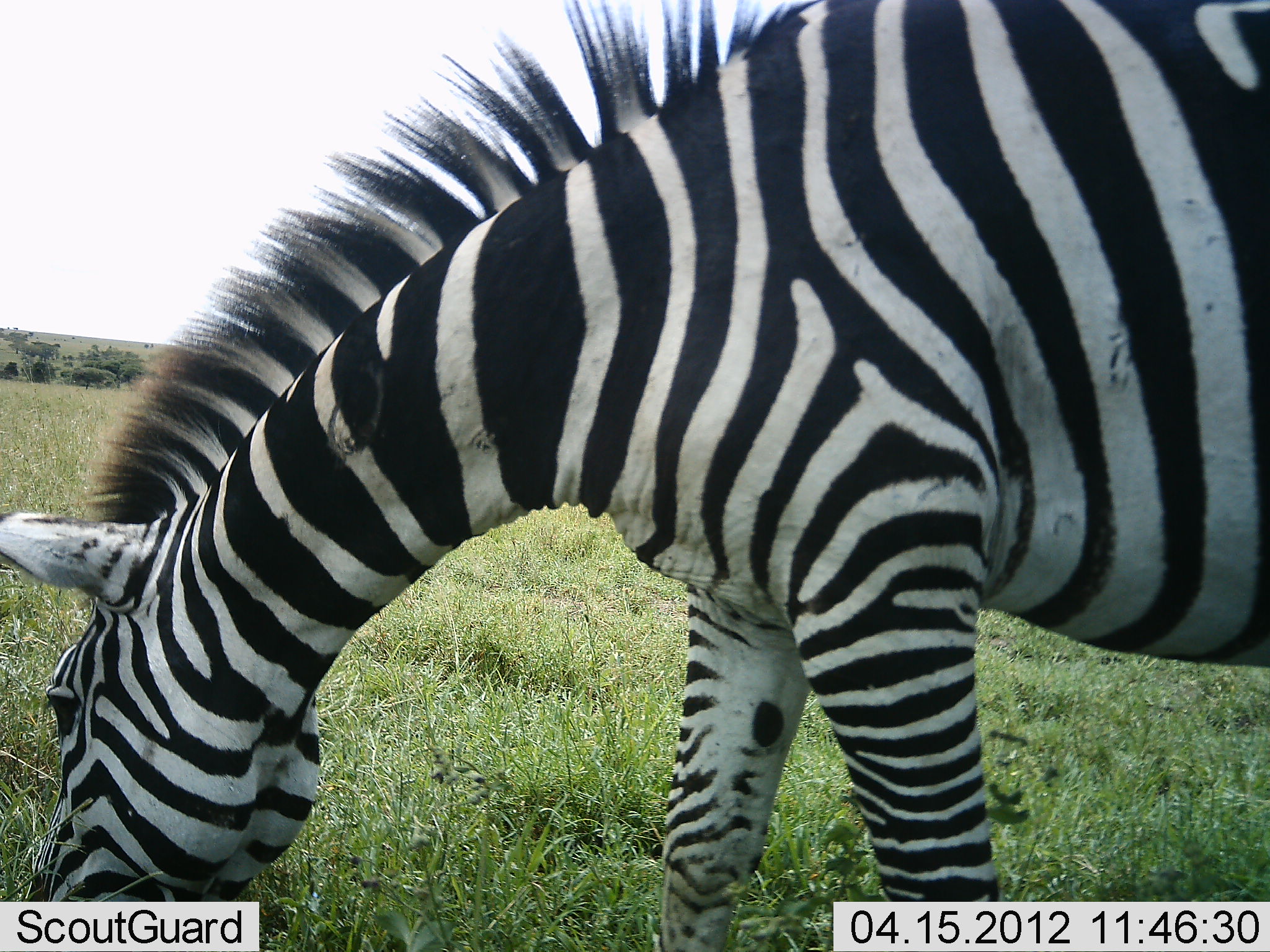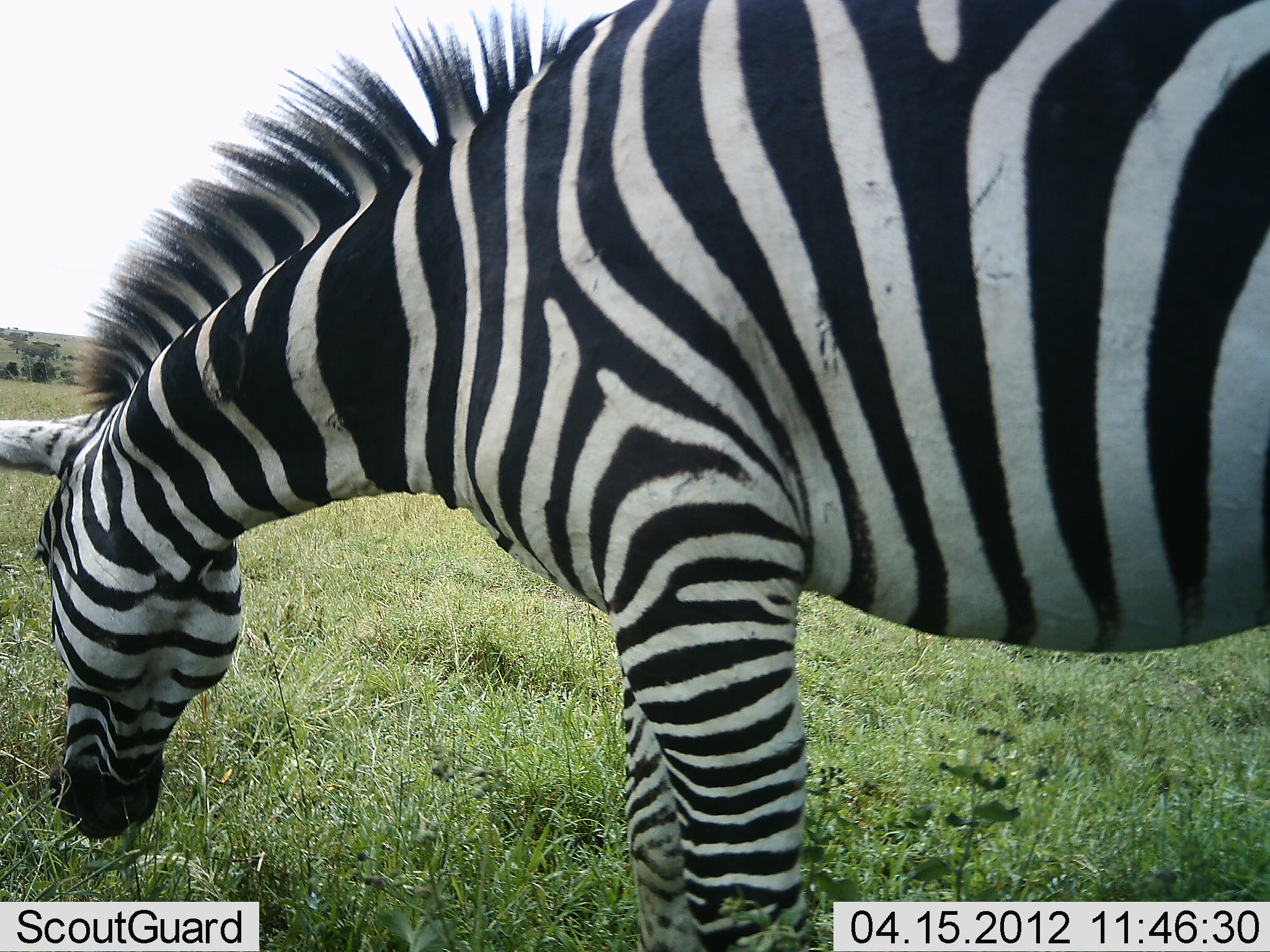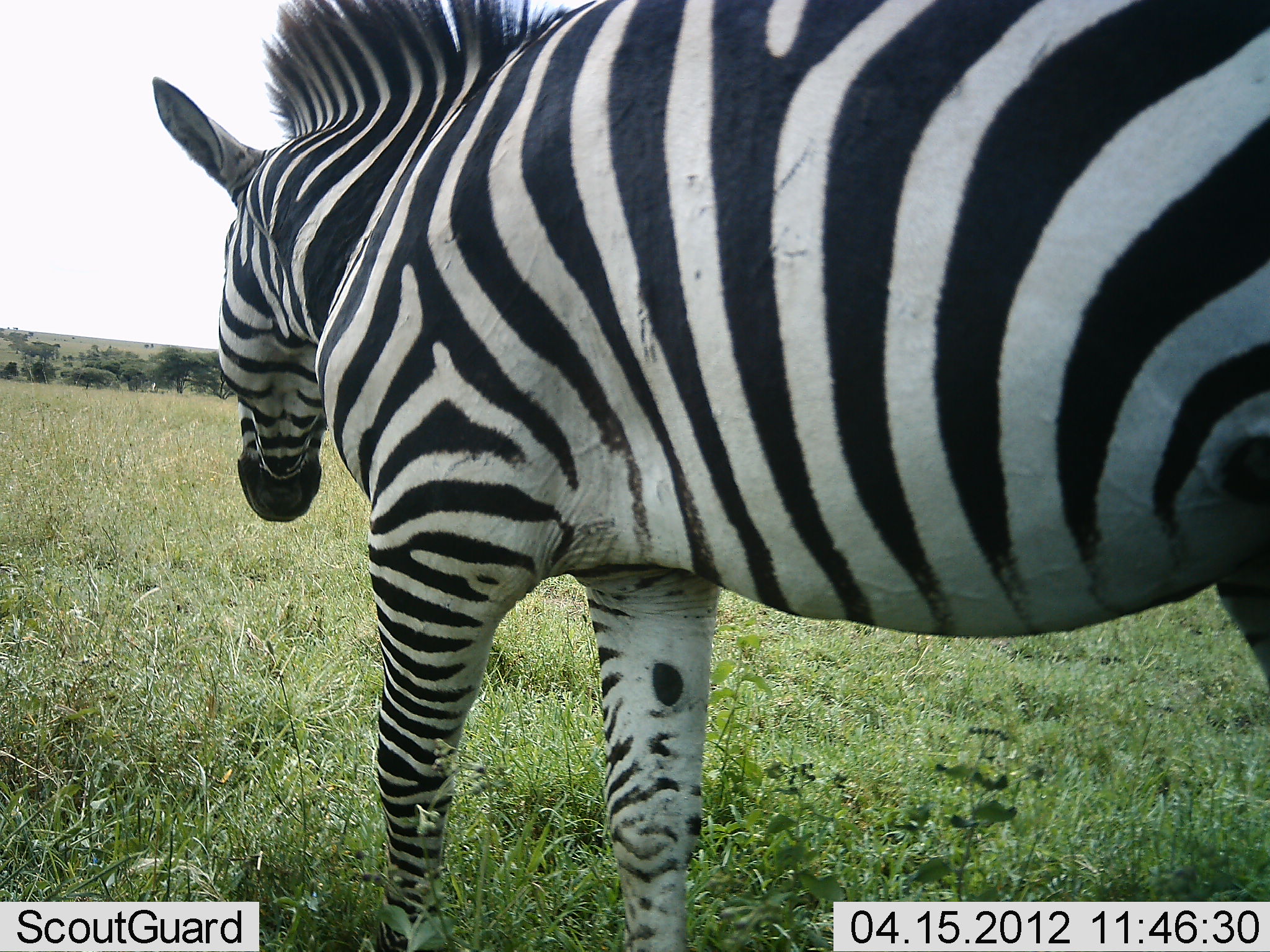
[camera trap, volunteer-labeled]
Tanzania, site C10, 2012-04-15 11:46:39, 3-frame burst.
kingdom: Animalia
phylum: Chordata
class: Mammalia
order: Perissodactyla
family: Equidae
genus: Equus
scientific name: Equus quagga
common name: plains zebra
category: zebra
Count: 1.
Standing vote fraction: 28%.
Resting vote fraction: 0%.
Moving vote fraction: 21%.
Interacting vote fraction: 0%.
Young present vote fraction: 0%.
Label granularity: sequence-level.